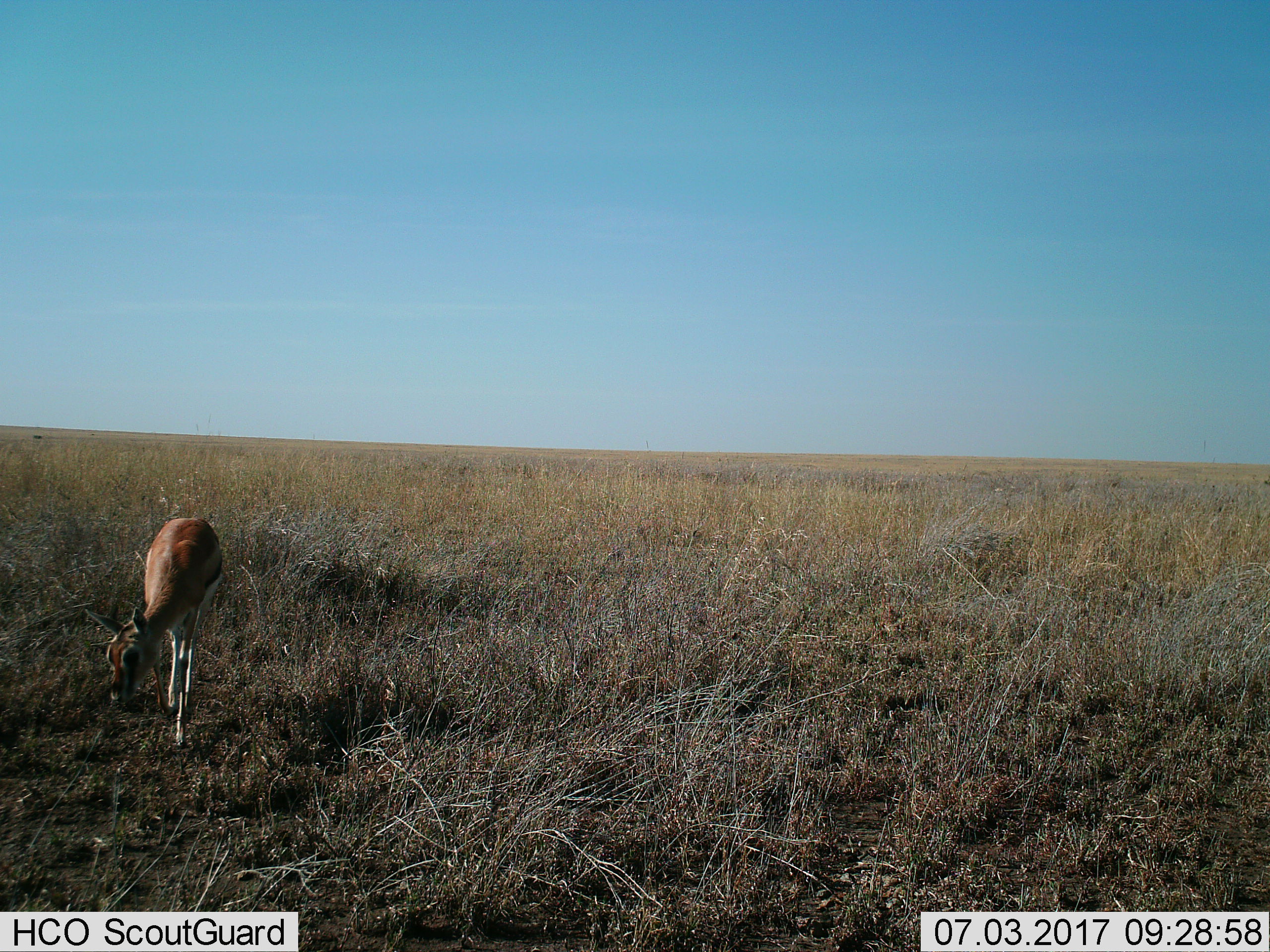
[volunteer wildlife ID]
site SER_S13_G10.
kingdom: Animalia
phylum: Chordata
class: Mammalia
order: Artiodactyla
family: Bovidae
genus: Eudorcas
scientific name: Eudorcas thomsonii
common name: thomson's gazelle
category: gazellethomsons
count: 1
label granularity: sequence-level